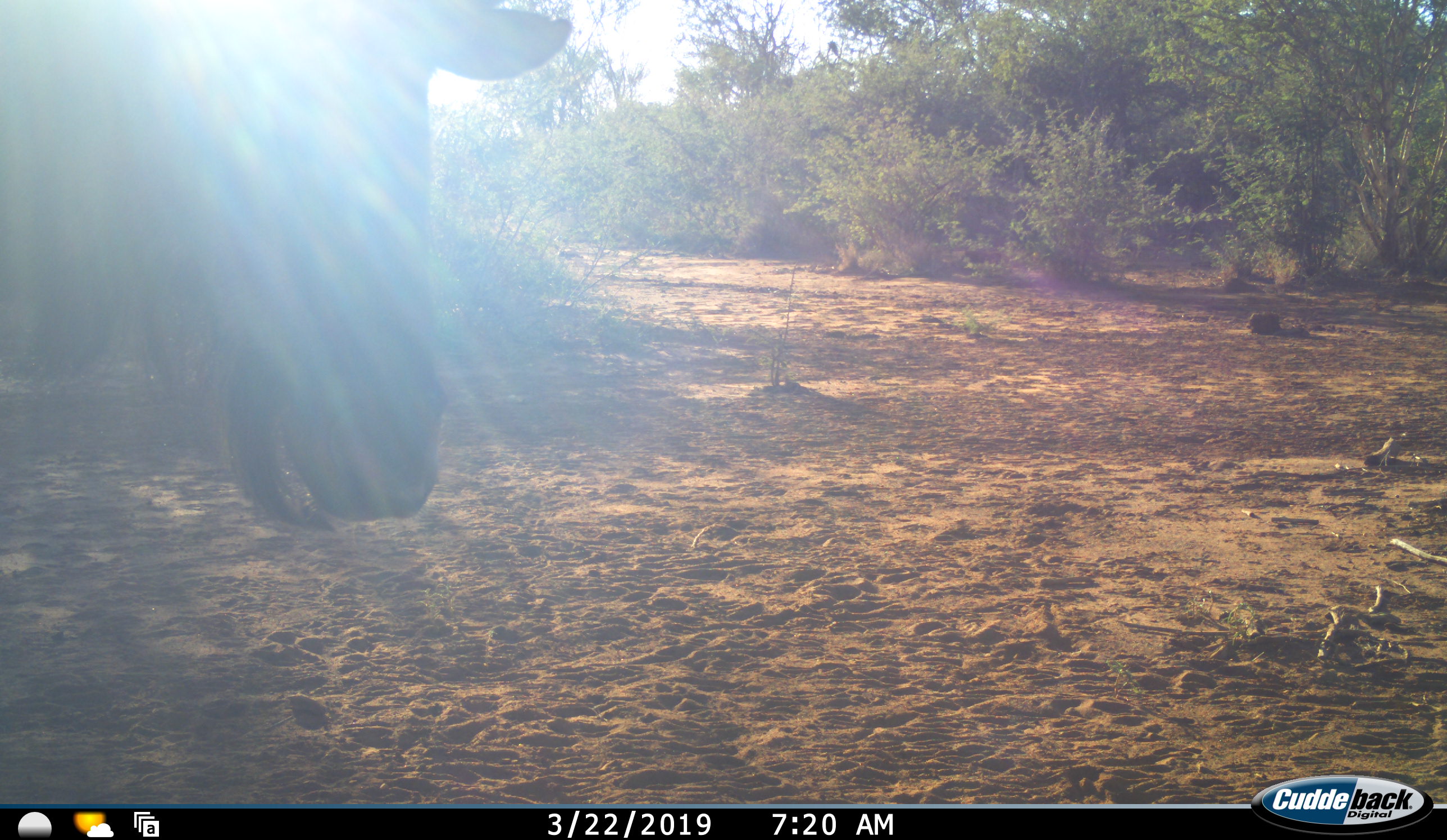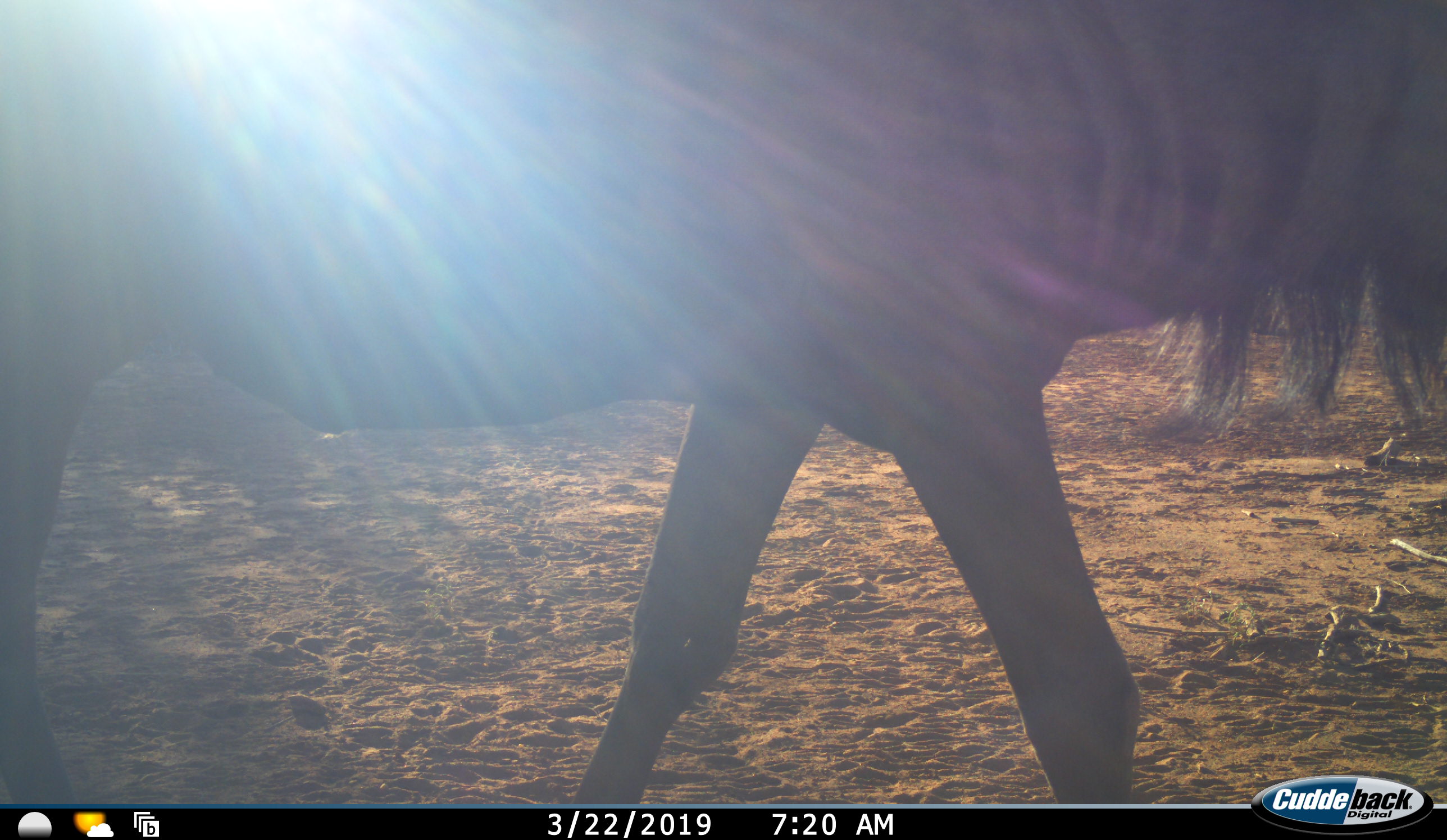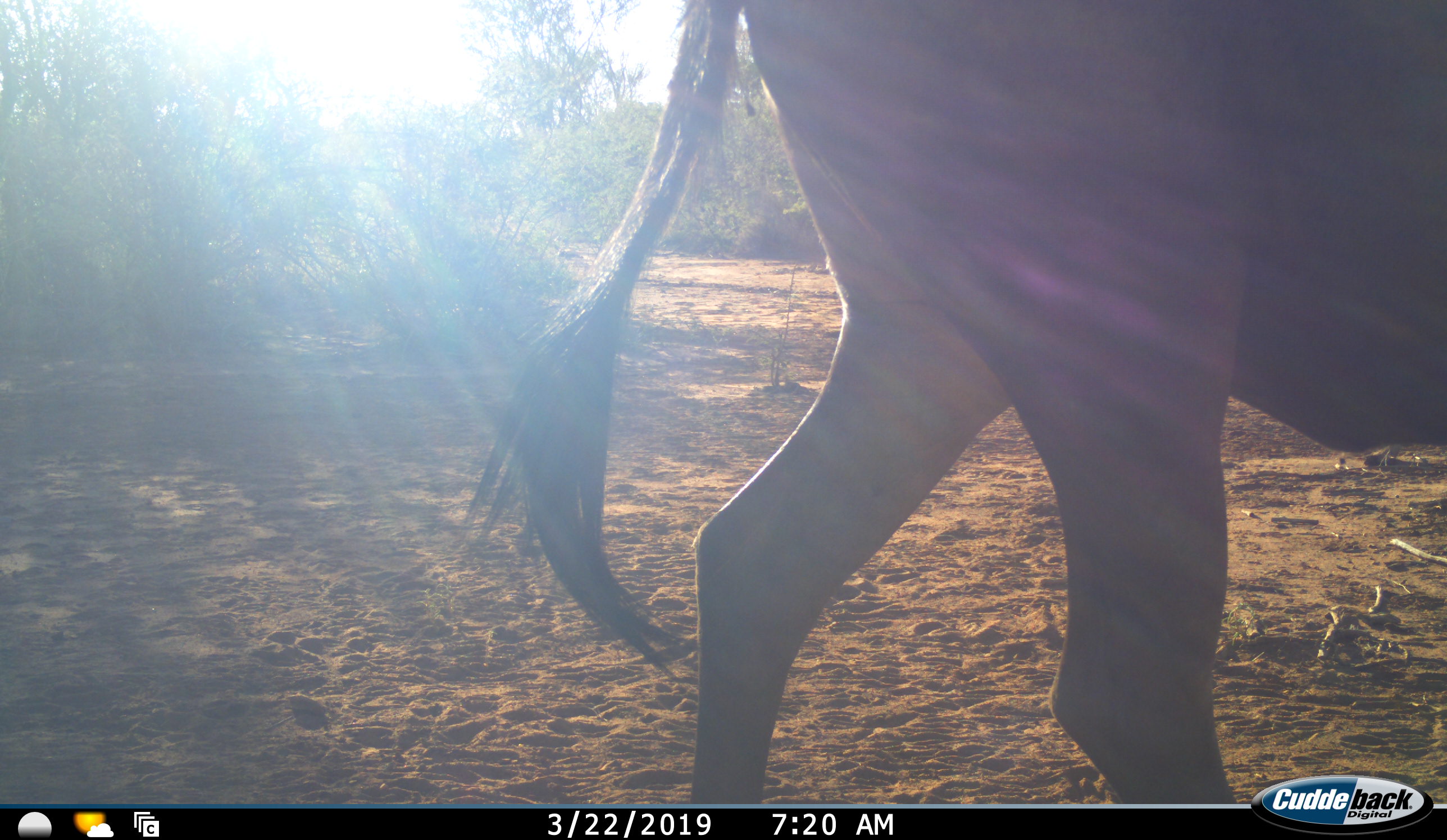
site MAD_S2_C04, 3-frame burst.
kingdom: Animalia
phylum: Chordata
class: Mammalia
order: Artiodactyla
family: Bovidae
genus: Connochaetes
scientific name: Connochaetes taurinus taurinus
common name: blue wildebeest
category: wildebeestblue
Wildebeestblue (blue wildebeest) (Connochaetes taurinus taurinus), count 1. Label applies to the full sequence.